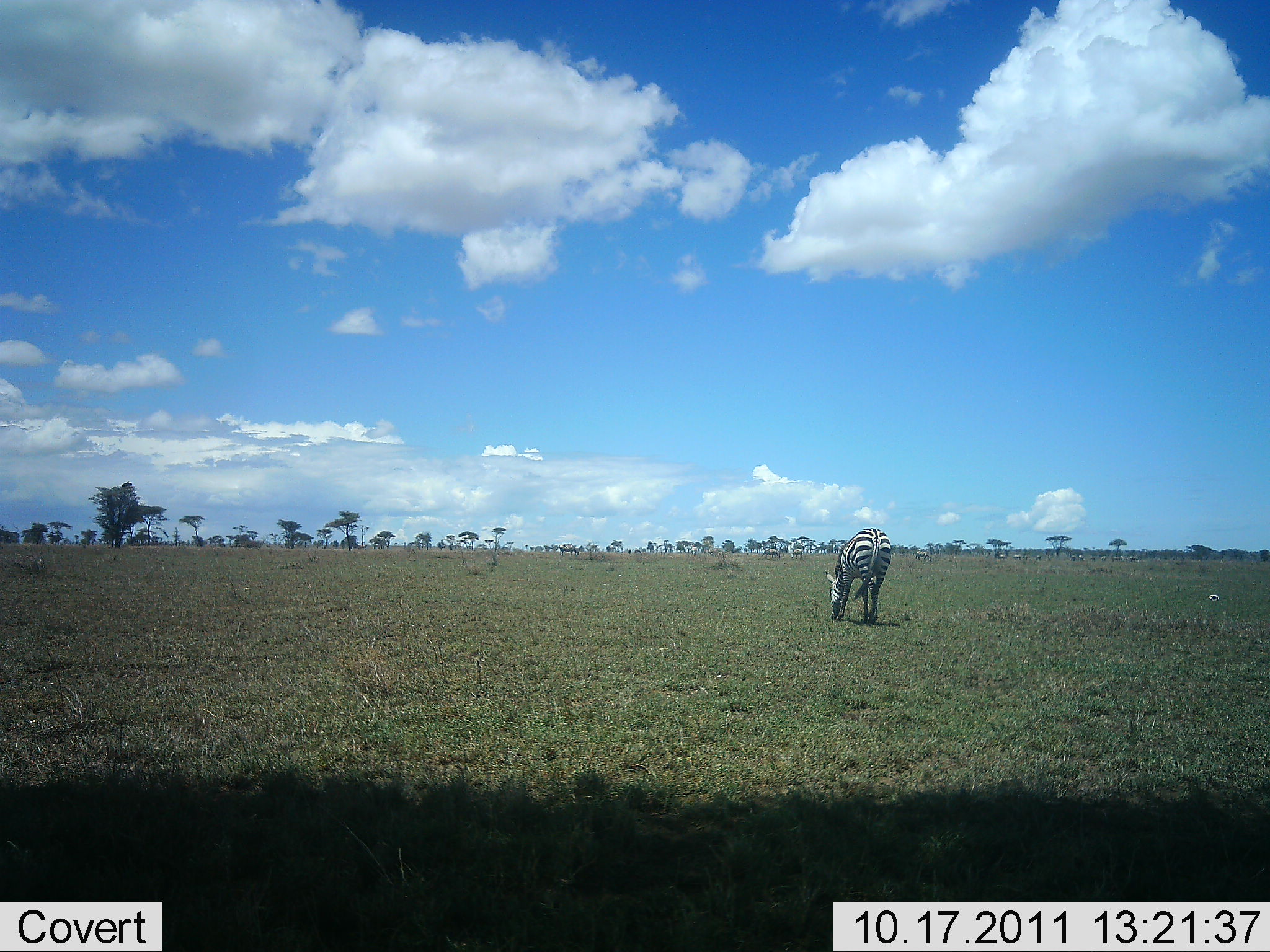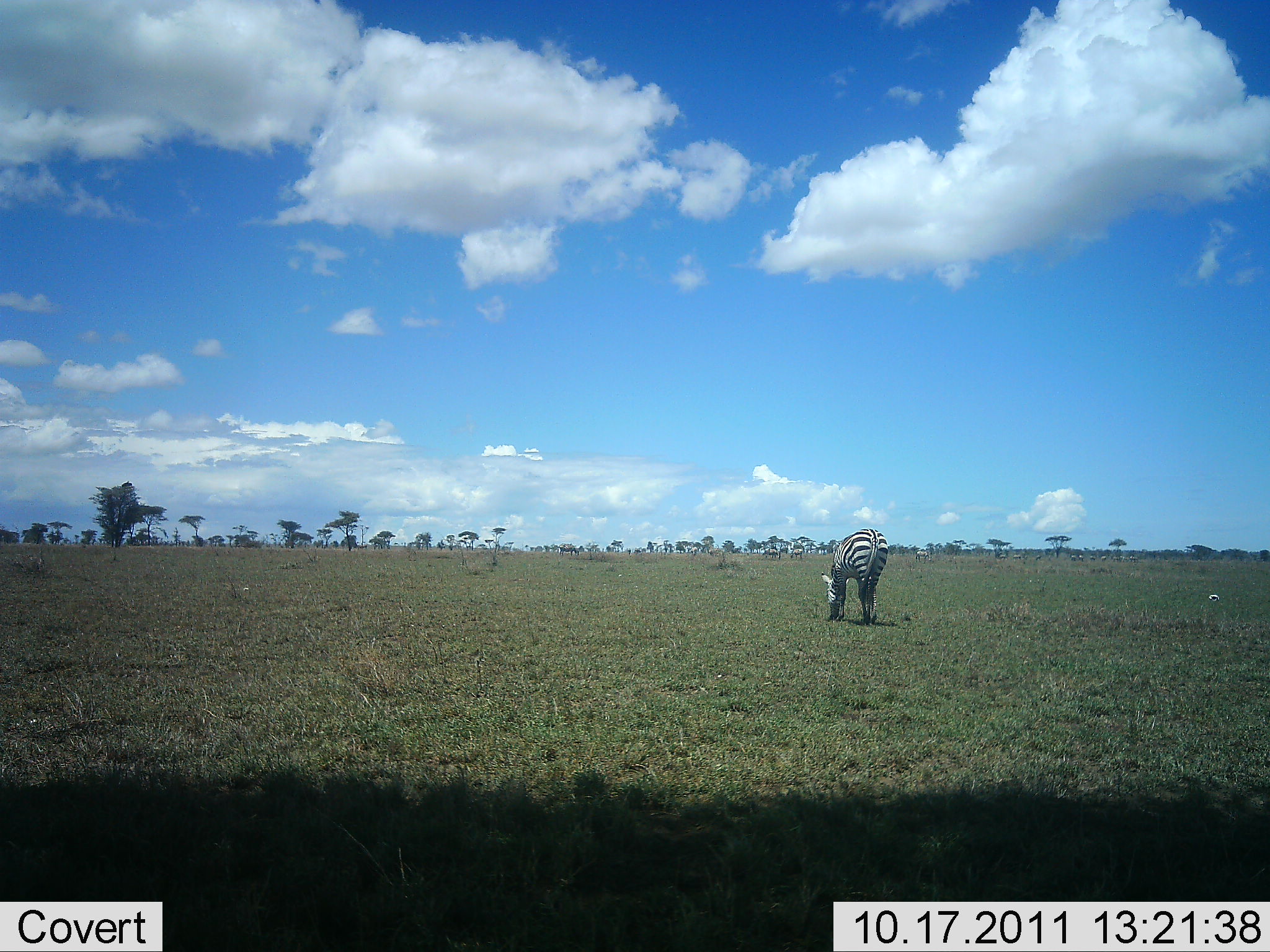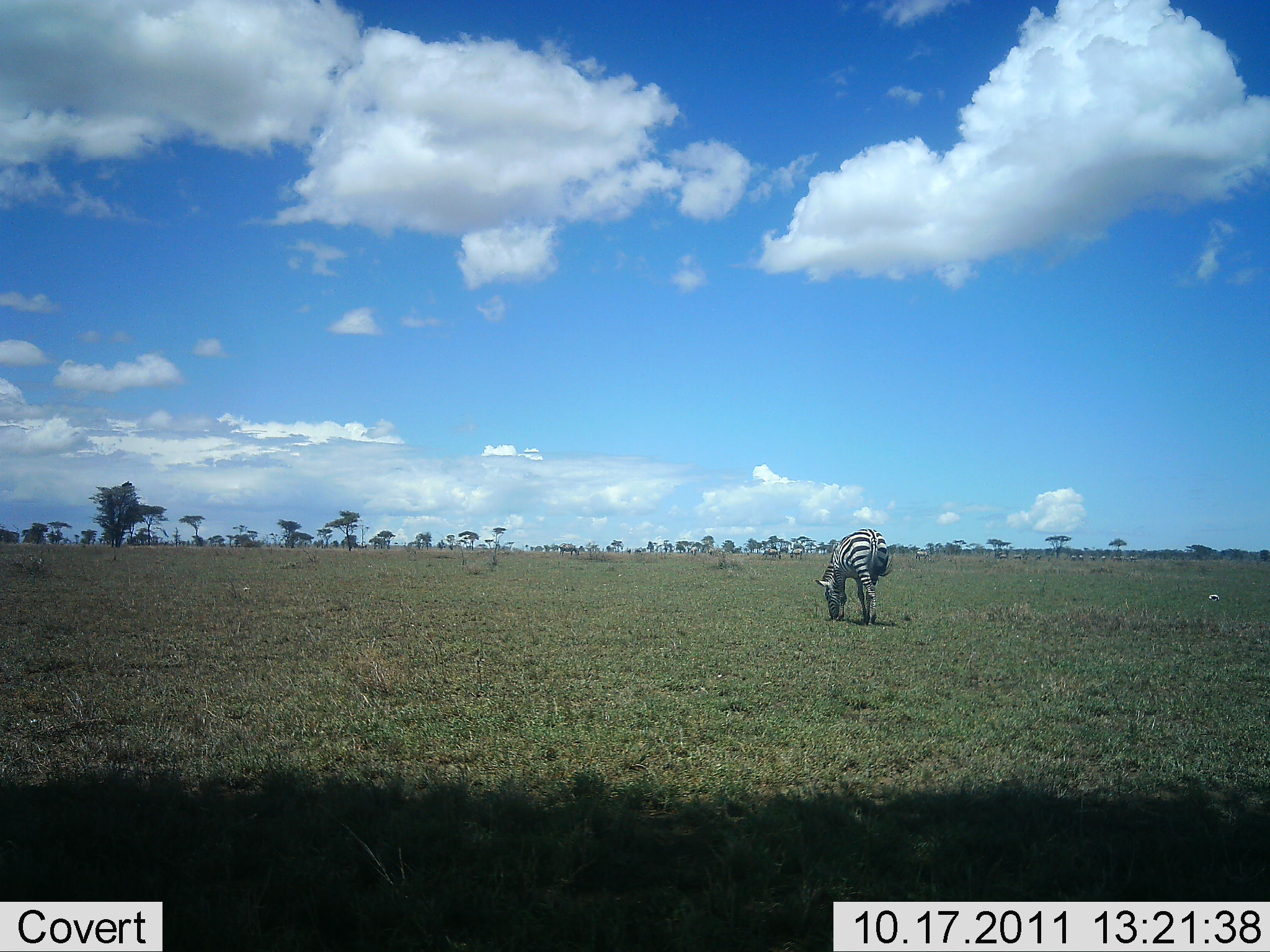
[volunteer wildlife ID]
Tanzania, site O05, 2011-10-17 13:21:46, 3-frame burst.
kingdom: Animalia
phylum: Chordata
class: Mammalia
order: Perissodactyla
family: Equidae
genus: Equus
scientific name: Equus quagga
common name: plains zebra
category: zebra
Zebra (plains zebra) (Equus quagga), count 1. Behavior (volunteer vote fractions): standing 17%, resting 0%, moving 0%, interacting 0%. Young present (vote fraction): 0%. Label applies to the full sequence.